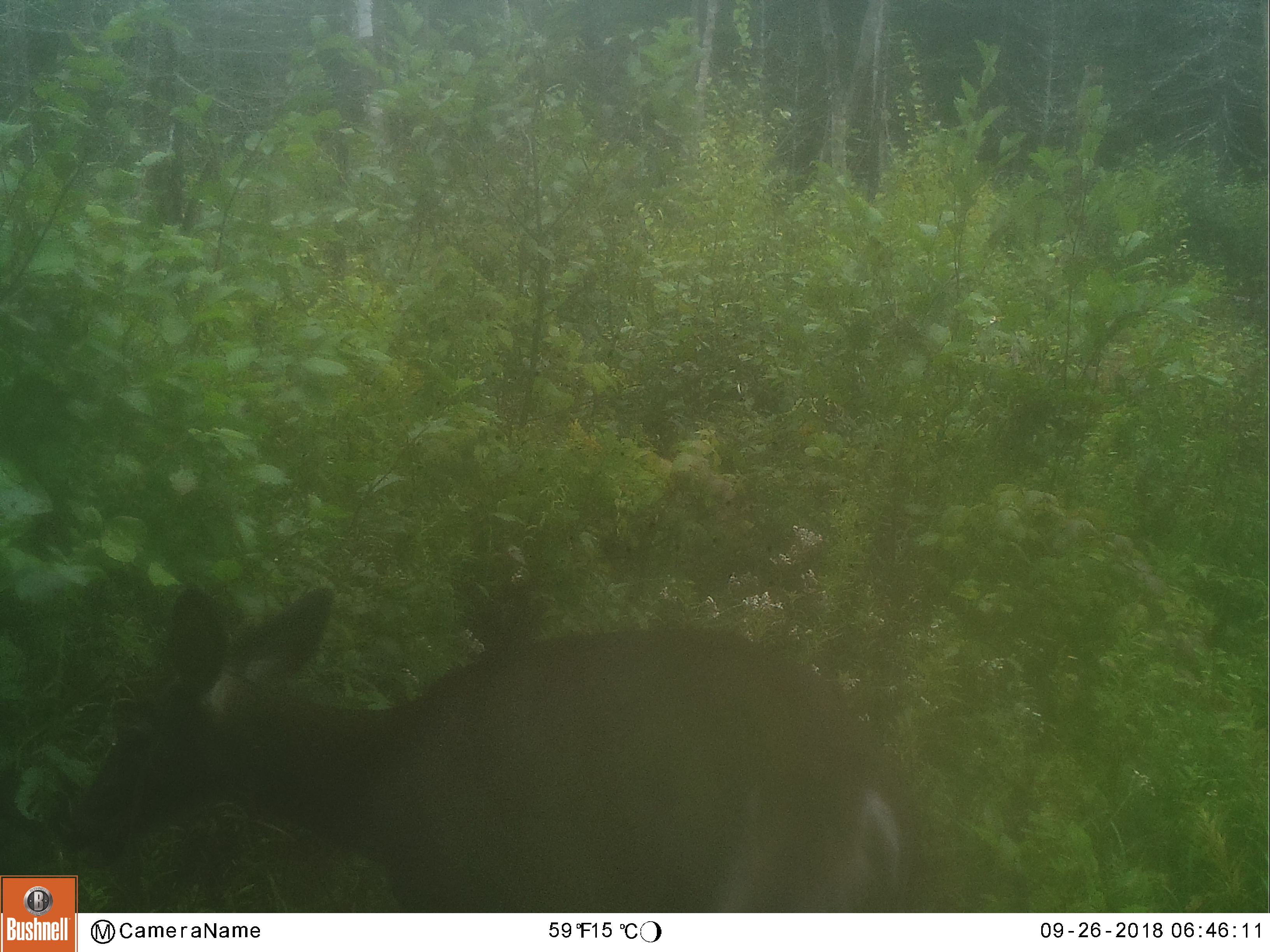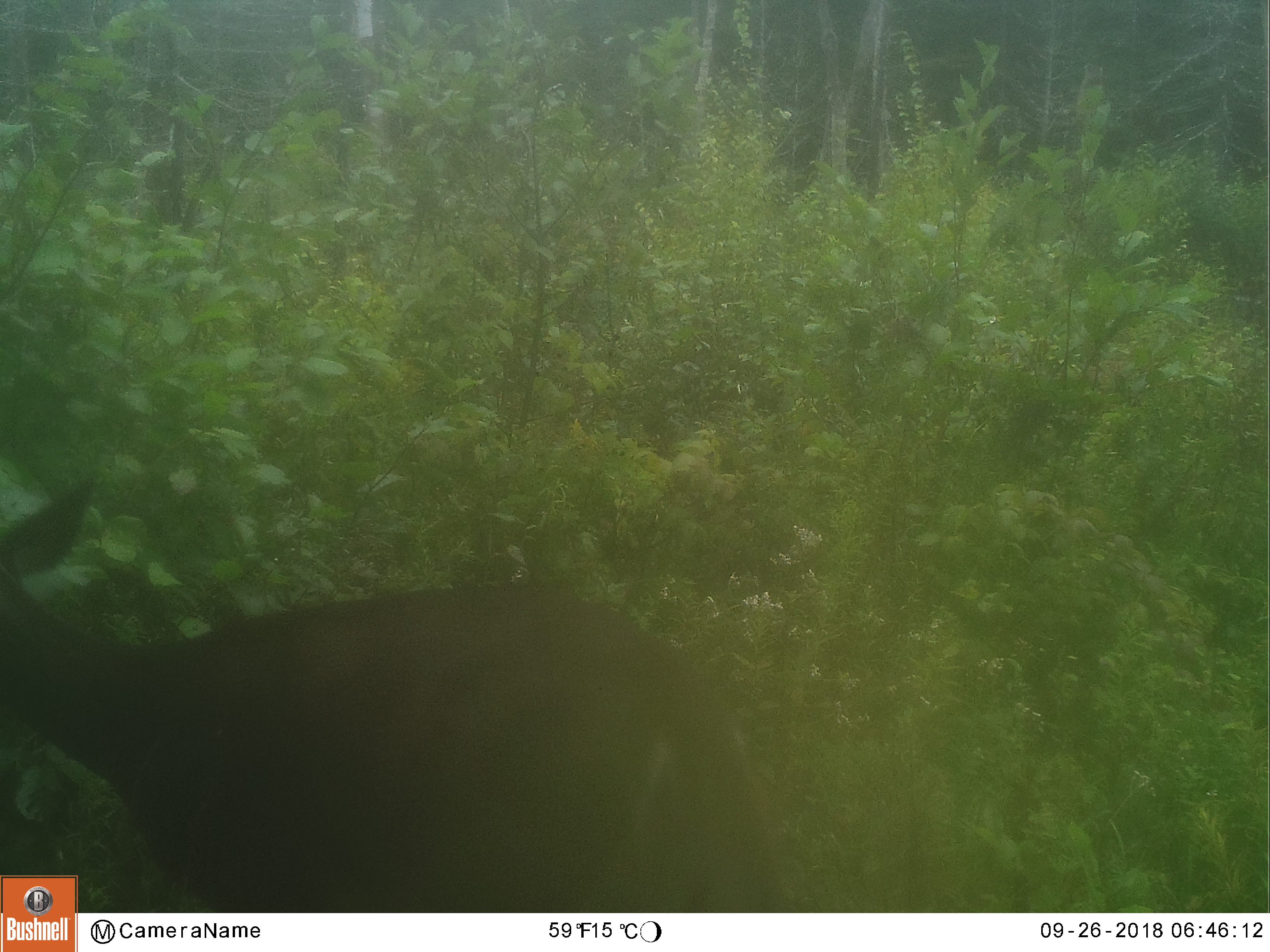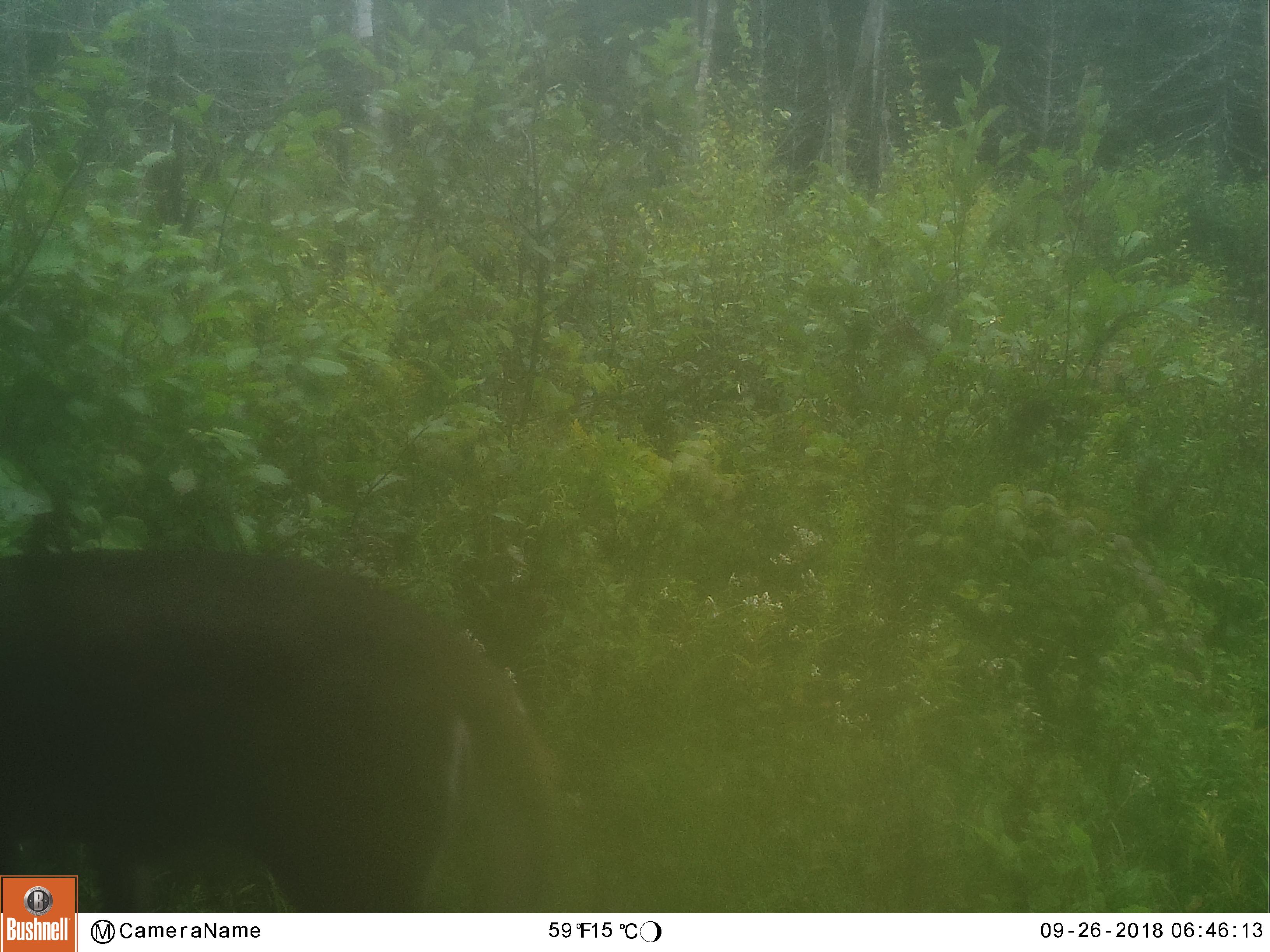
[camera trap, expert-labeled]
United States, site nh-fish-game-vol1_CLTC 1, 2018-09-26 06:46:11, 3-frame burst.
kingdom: Animalia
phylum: Chordata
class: Mammalia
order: Artiodactyla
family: Cervidae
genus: Odocoileus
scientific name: Odocoileus virginianus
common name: white-tailed deer